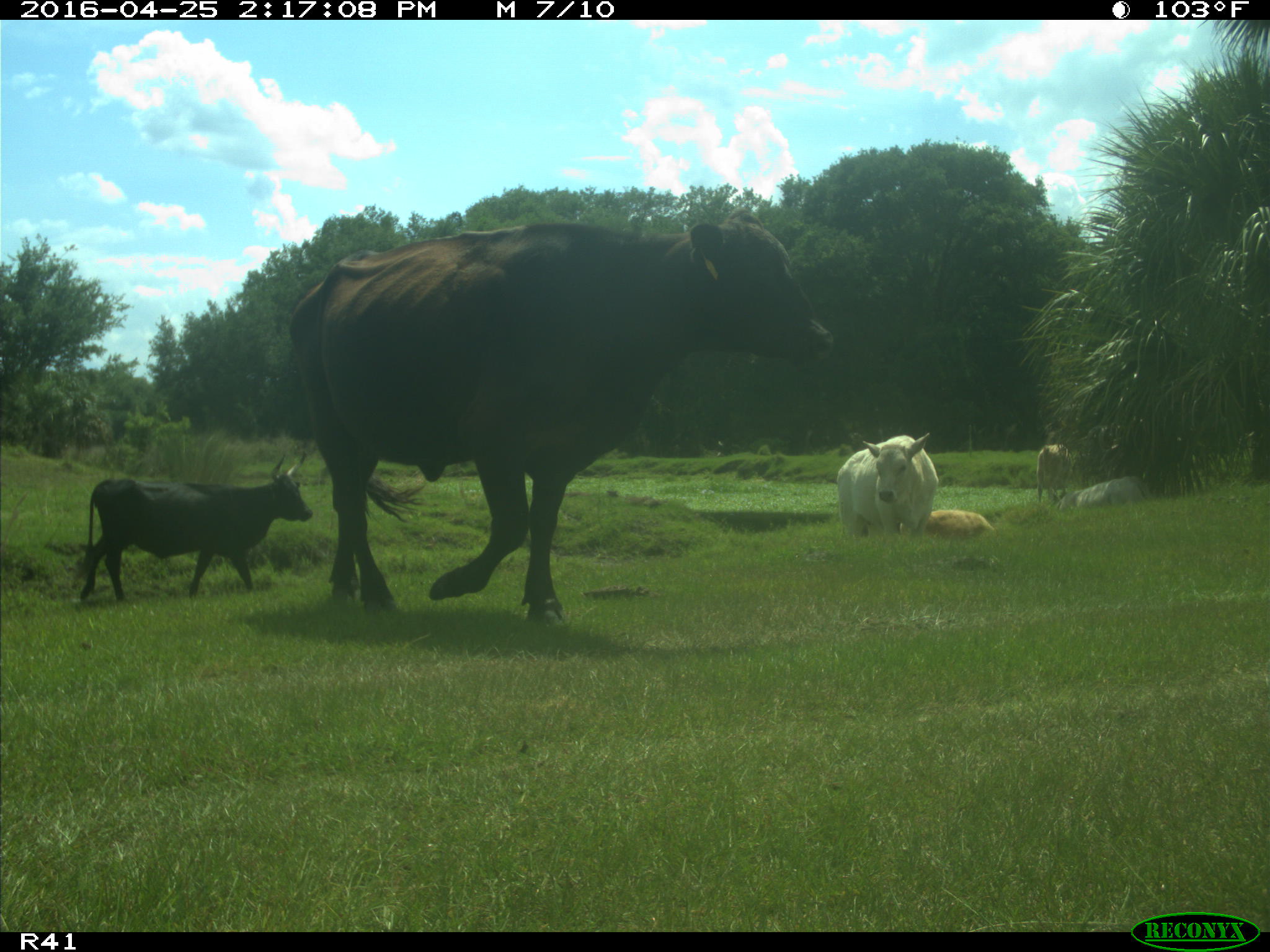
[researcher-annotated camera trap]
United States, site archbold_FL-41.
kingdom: Animalia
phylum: Chordata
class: Mammalia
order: Artiodactyla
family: Bovidae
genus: Bos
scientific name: Bos taurus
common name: domestic cow